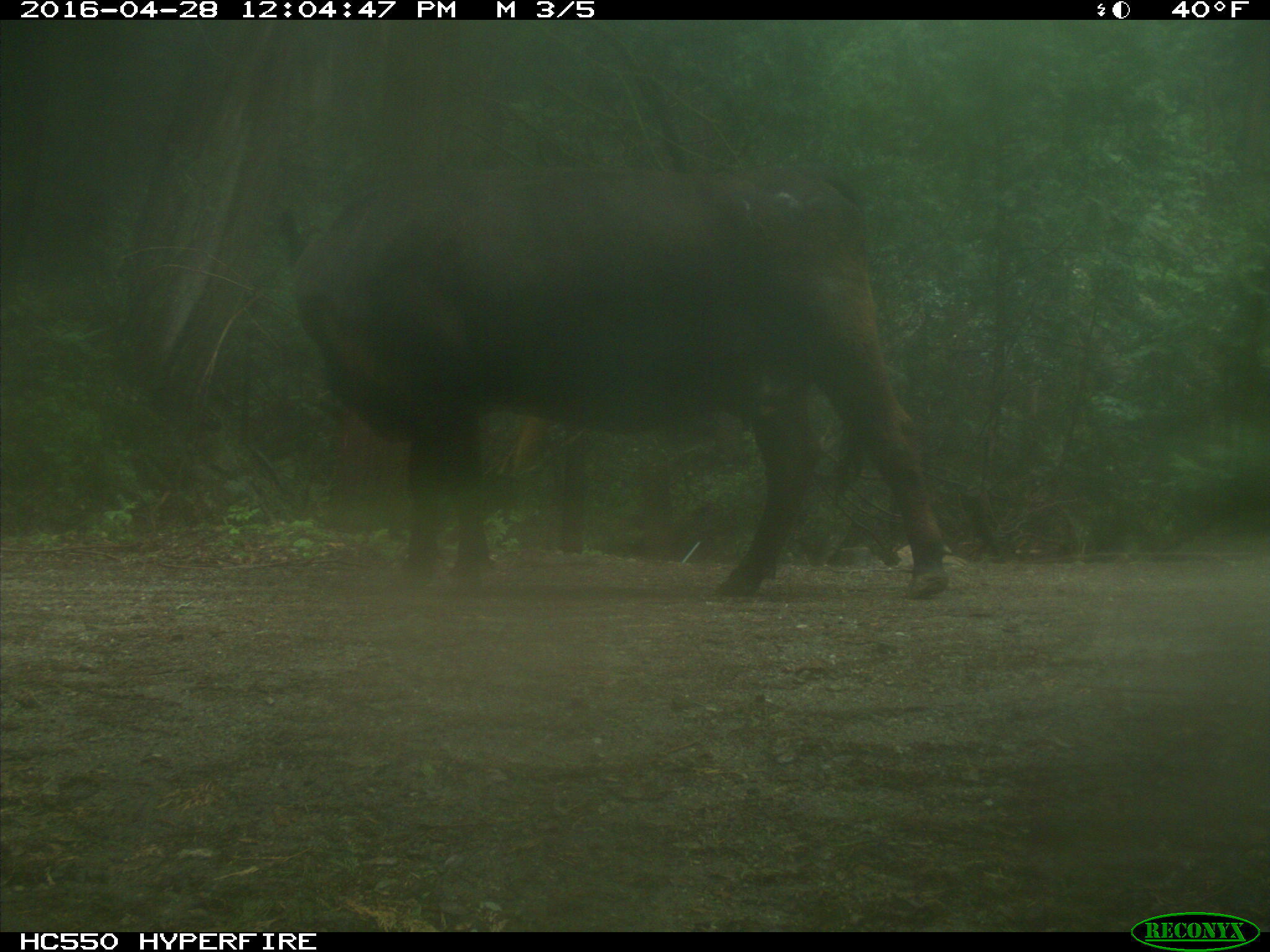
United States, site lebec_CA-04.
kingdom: Animalia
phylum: Chordata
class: Mammalia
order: Artiodactyla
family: Bovidae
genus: Bos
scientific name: Bos taurus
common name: domestic cow